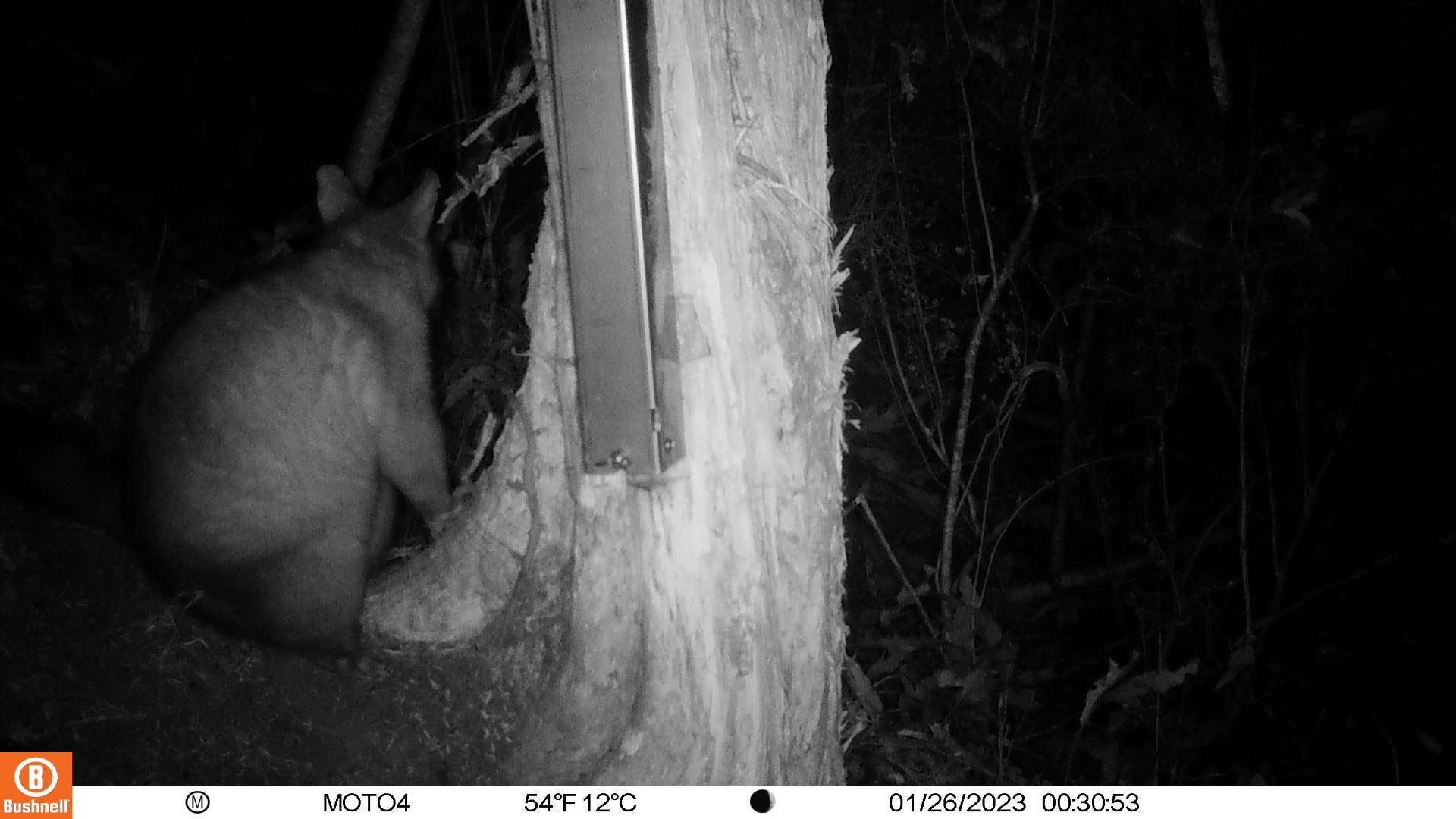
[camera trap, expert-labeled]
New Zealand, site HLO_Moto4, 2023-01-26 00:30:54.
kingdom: Animalia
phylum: Chordata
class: Mammalia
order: Diprotodontia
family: Phalangeridae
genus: Trichosurus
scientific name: Trichosurus vulpecula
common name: common brushtail possum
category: possum